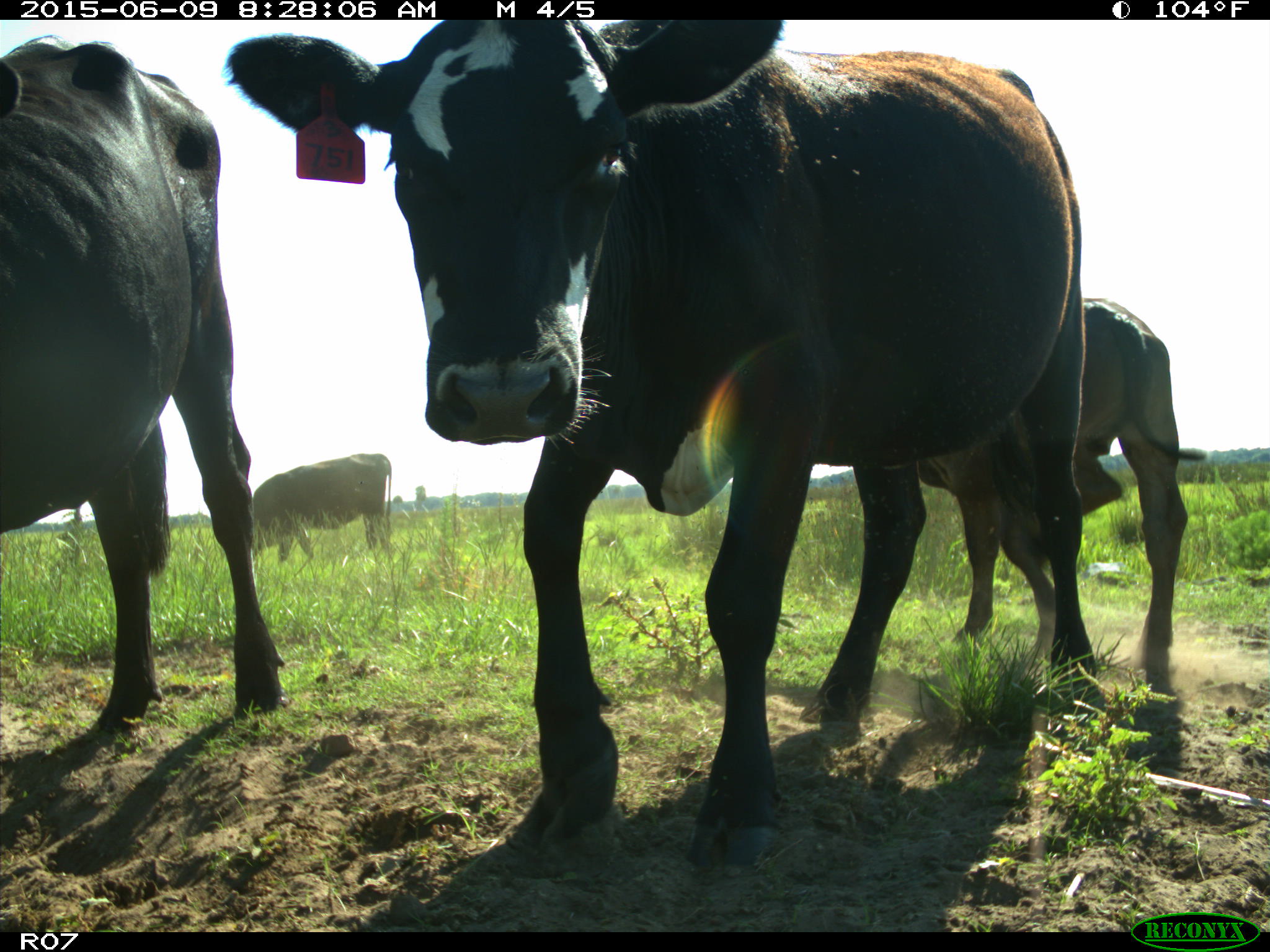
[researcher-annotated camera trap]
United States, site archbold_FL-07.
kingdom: Animalia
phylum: Chordata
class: Mammalia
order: Artiodactyla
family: Bovidae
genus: Bos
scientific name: Bos taurus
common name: domestic cow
Bos taurus (domestic cow).